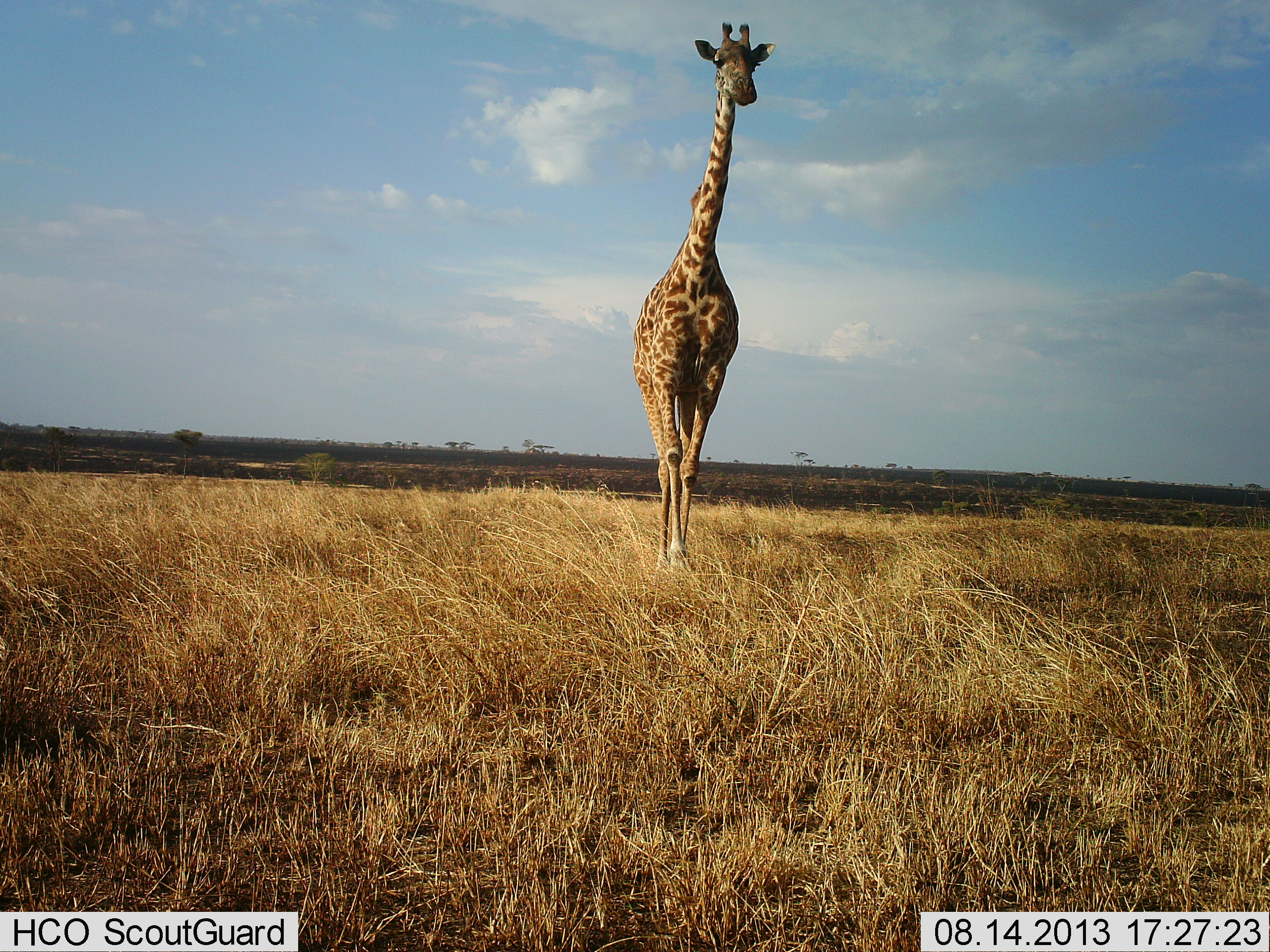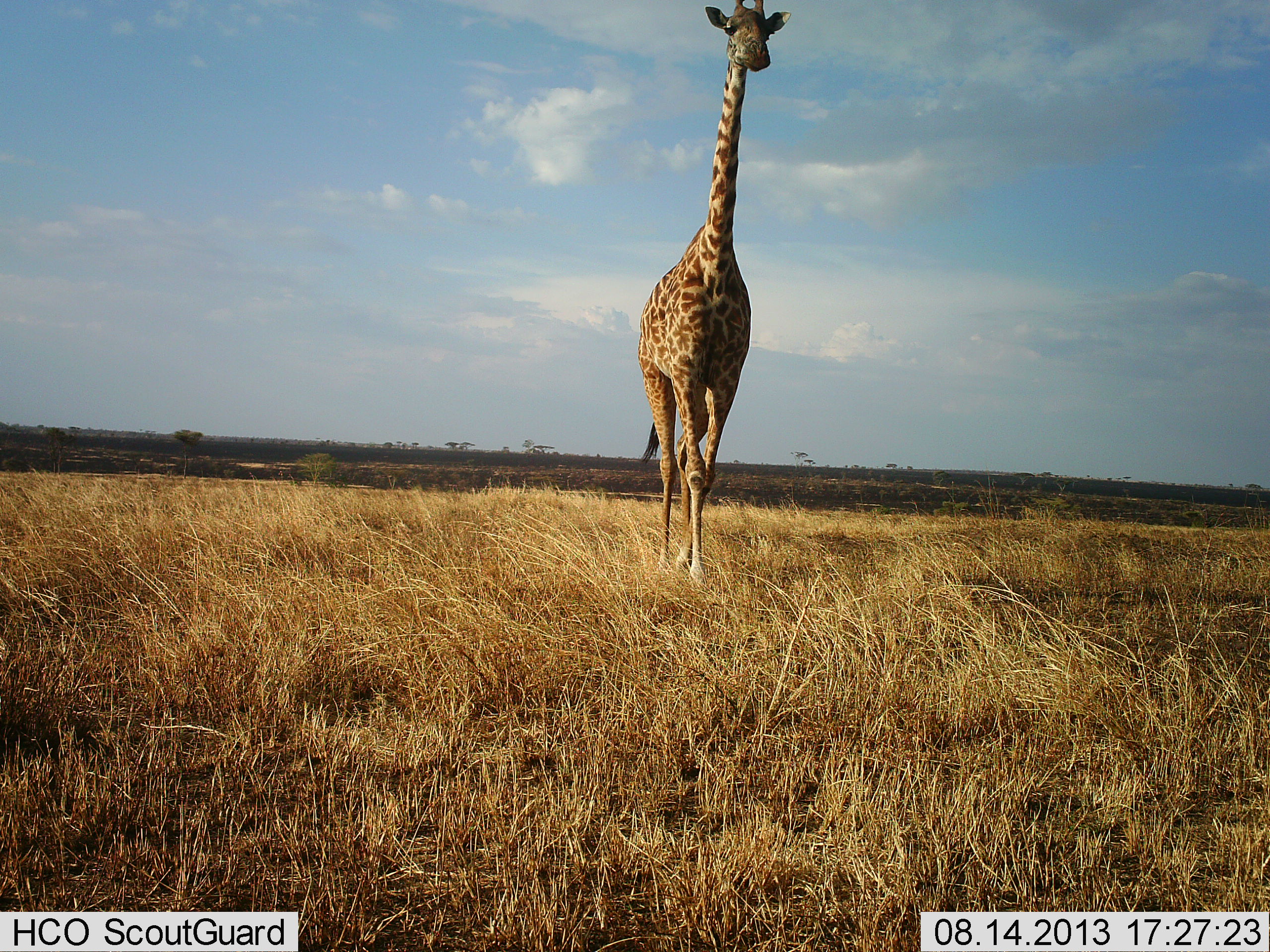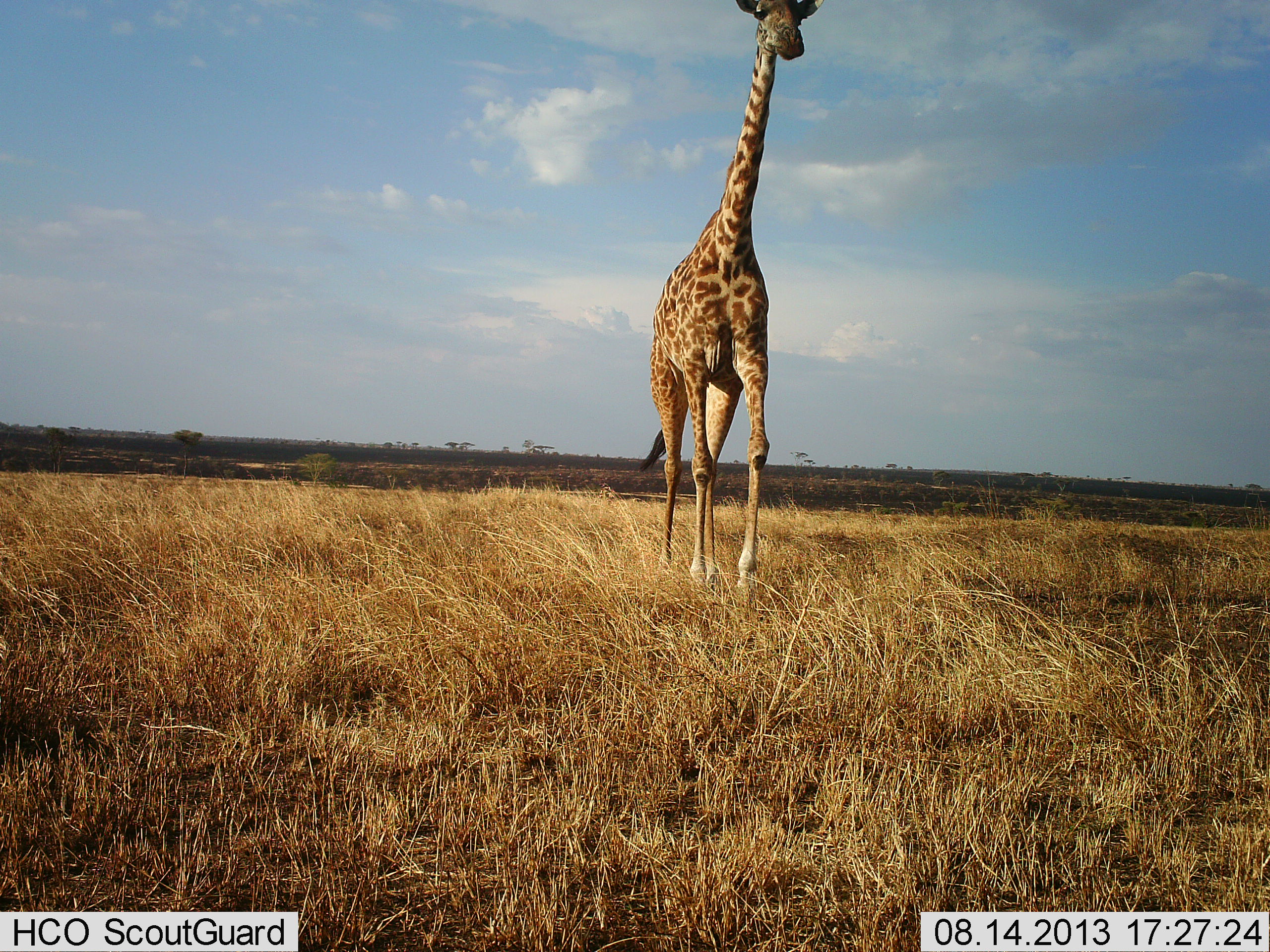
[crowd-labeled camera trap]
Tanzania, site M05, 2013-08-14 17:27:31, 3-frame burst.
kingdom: Animalia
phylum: Chordata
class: Mammalia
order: Artiodactyla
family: Giraffidae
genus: Giraffa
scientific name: Giraffa camelopardalis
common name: giraffe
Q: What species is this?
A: Giraffe (Giraffa camelopardalis).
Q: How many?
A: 1.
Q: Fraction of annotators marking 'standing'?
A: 6%.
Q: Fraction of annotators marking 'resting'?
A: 0%.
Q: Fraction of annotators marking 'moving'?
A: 94%.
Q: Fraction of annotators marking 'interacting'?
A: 0%.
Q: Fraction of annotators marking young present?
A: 0%.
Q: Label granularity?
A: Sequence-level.